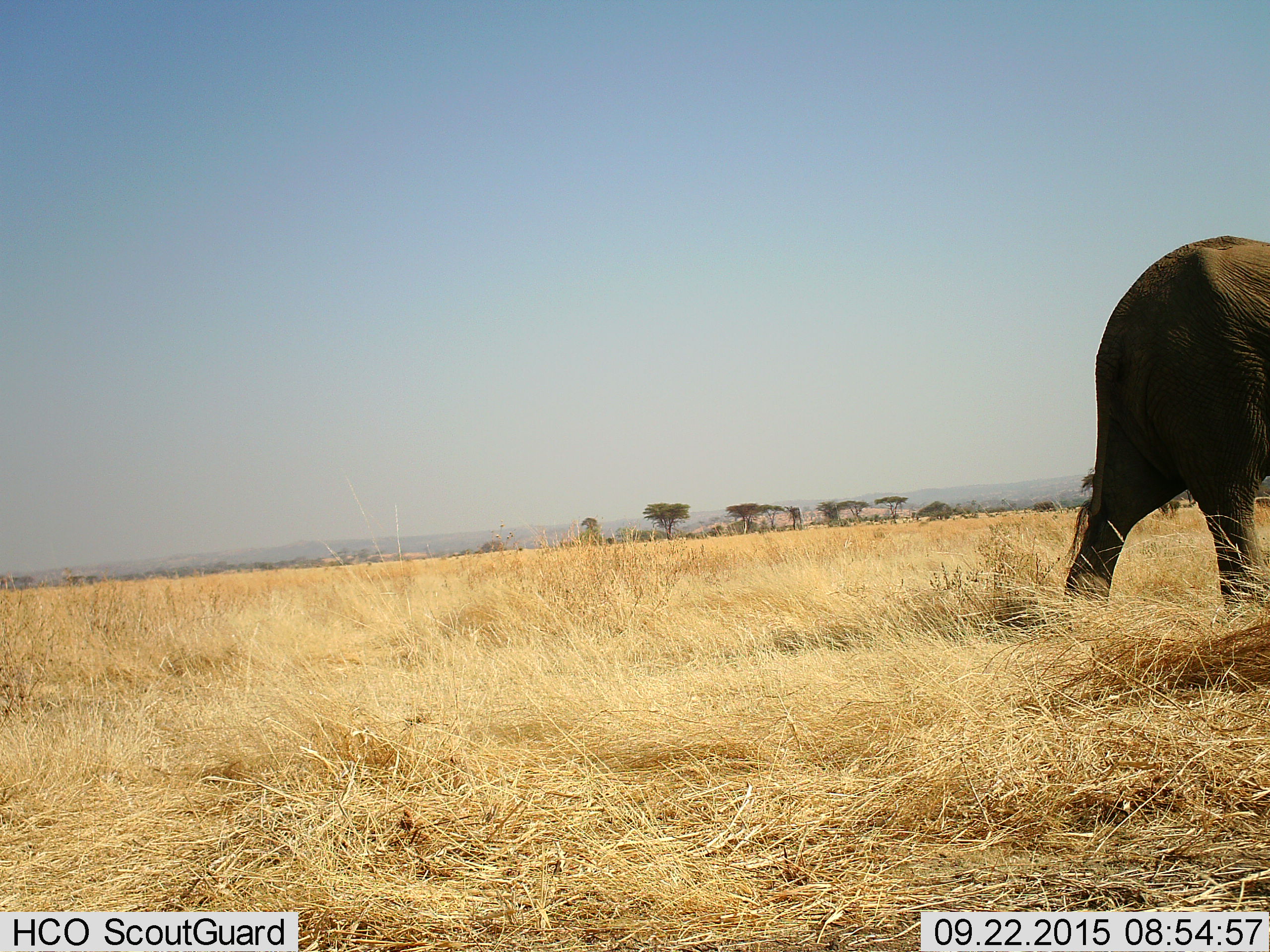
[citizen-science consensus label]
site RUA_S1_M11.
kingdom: Animalia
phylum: Chordata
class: Mammalia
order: Proboscidea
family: Elephantidae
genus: Loxodonta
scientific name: Loxodonta africana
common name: african bush elephant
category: elephant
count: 1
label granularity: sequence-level